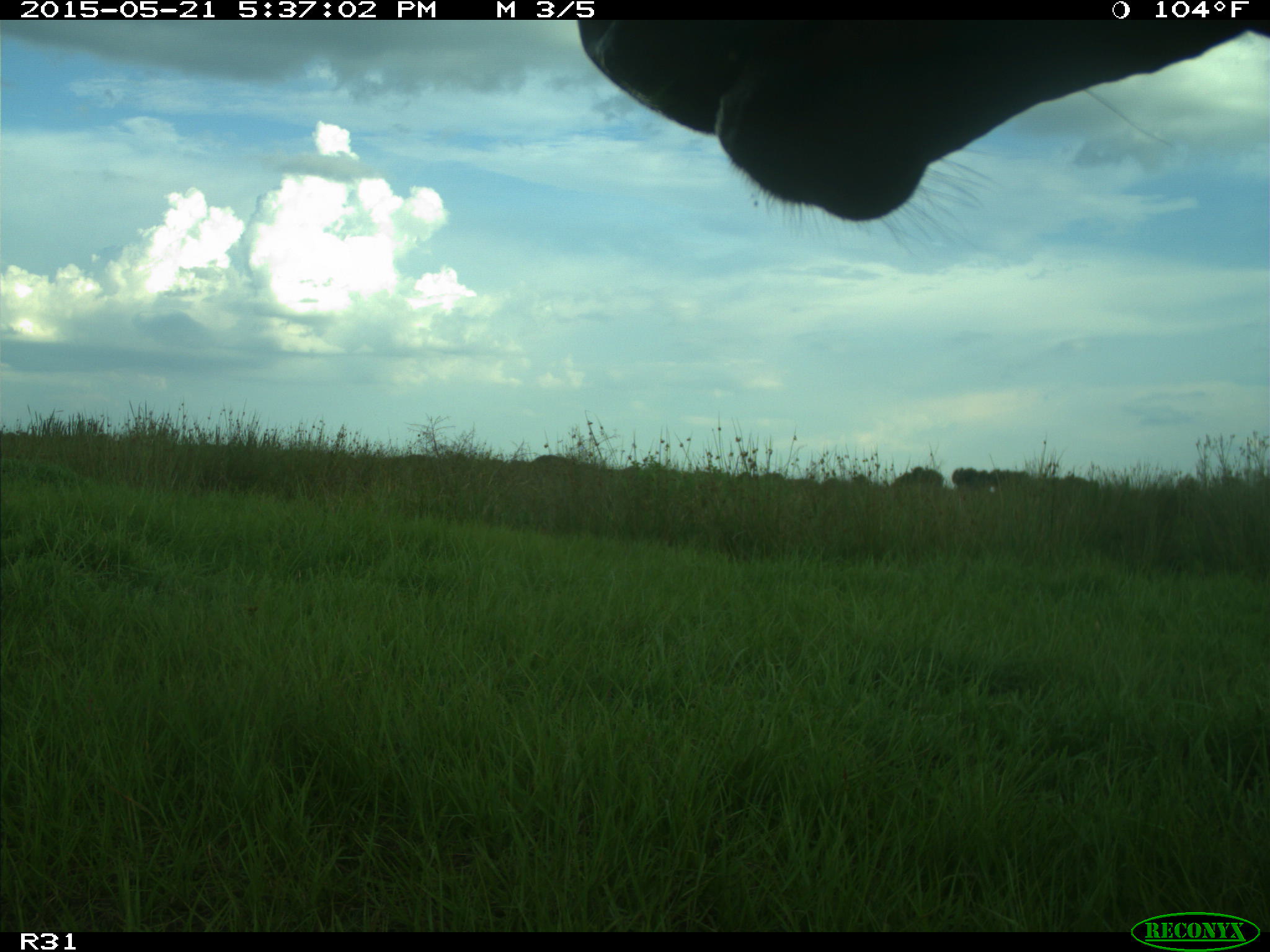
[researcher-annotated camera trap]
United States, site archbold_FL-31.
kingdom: Animalia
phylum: Chordata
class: Mammalia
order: Artiodactyla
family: Bovidae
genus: Bos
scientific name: Bos taurus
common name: domestic cow